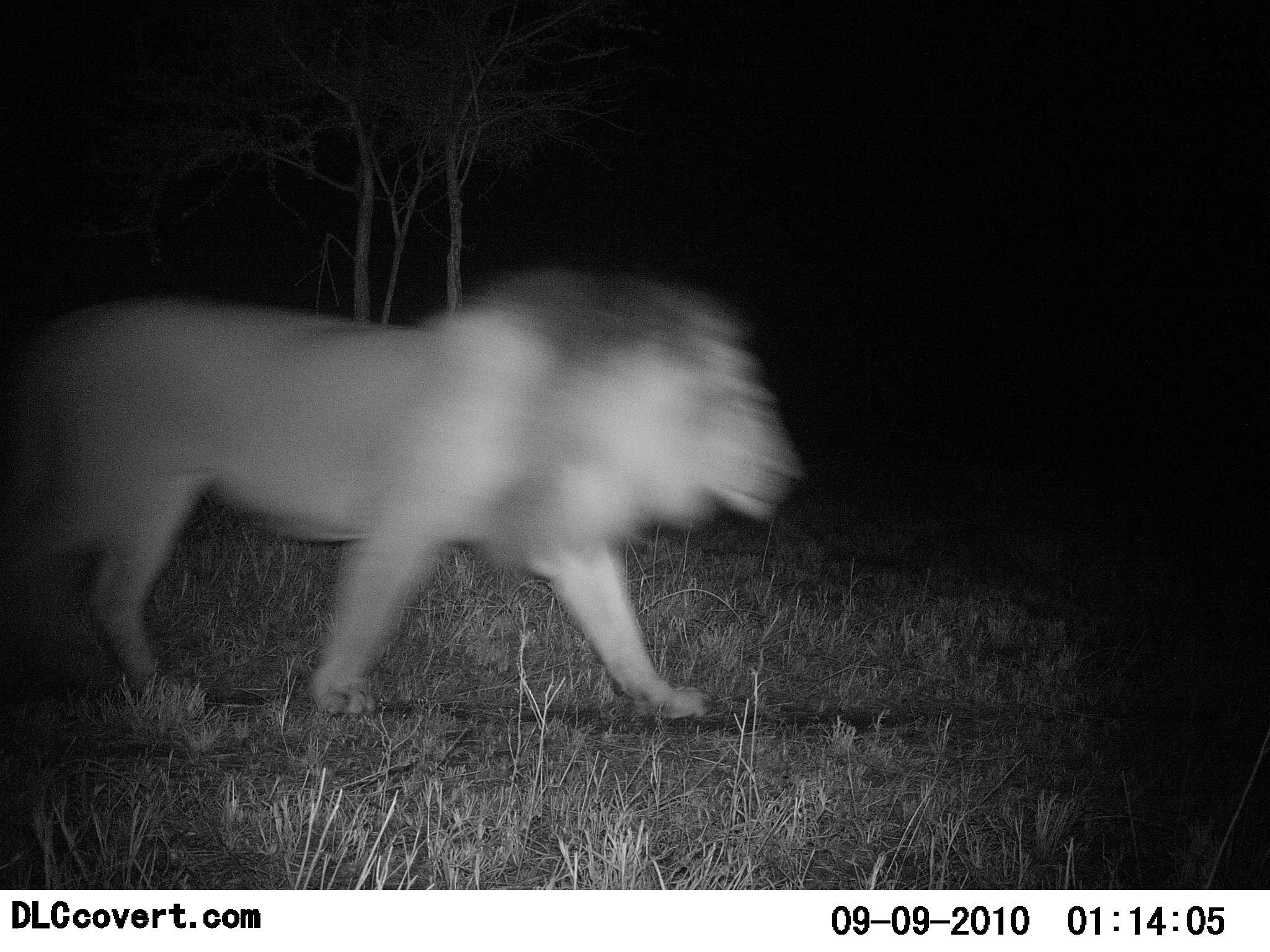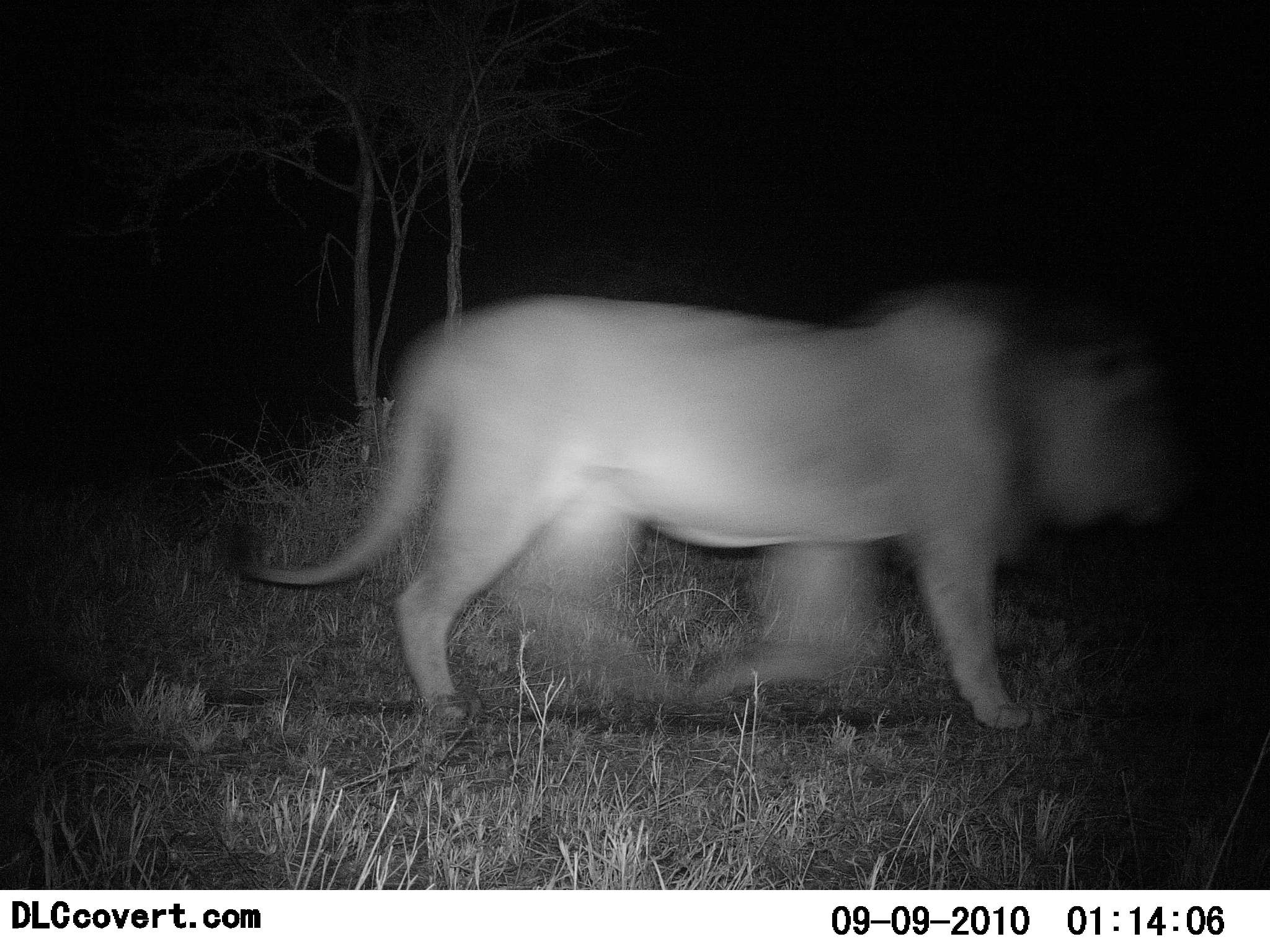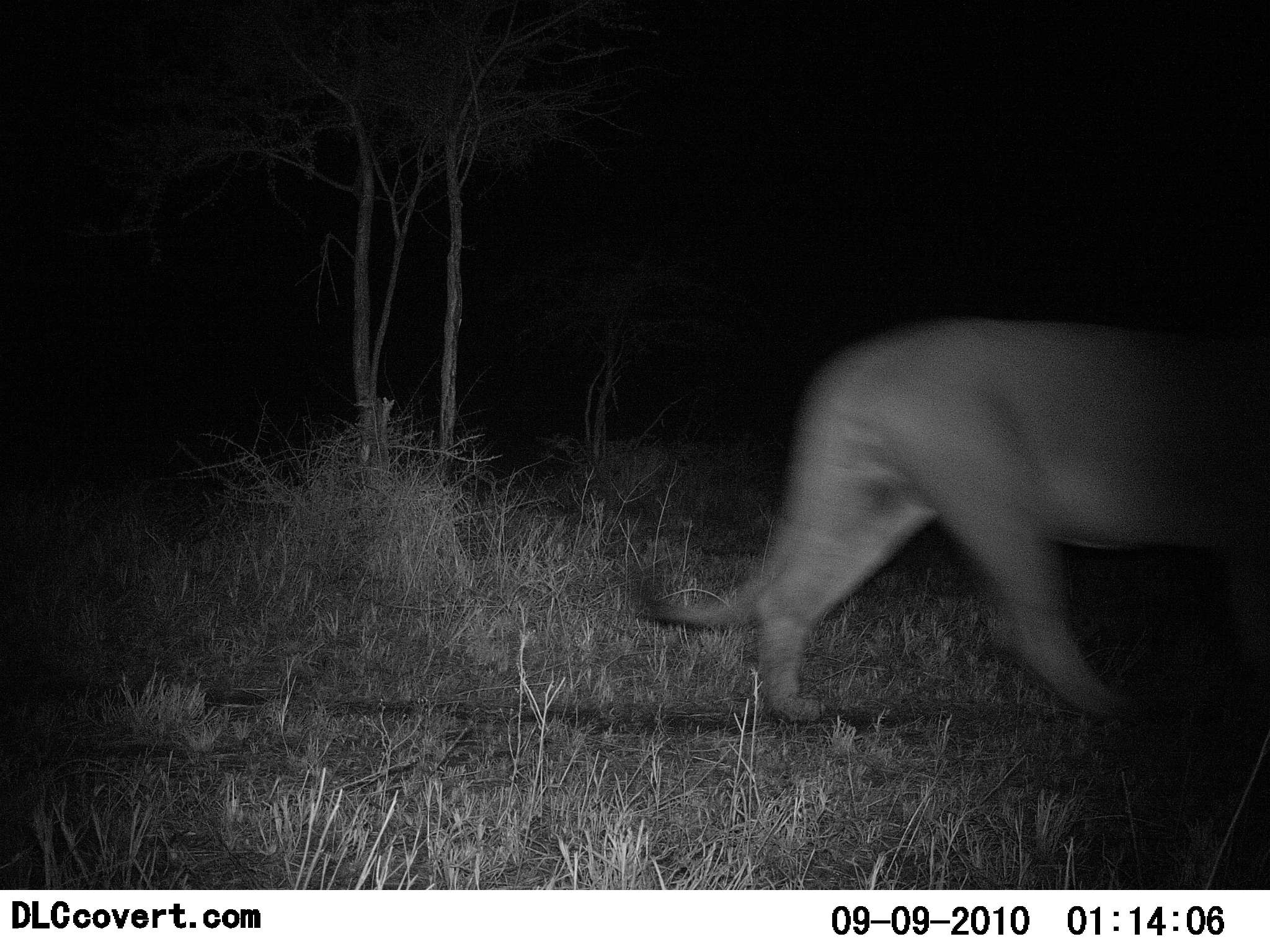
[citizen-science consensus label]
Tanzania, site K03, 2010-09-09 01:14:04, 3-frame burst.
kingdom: Animalia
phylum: Chordata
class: Mammalia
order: Carnivora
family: Felidae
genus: Panthera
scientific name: Panthera leo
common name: lion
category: lionmale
Lionmale (lion) (Panthera leo), count 1. Behavior (volunteer vote fractions): standing 6%, resting 0%, moving 100%, interacting 0%. Young present (vote fraction): 0%. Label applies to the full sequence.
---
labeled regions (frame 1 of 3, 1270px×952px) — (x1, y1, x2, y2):
animal: (1, 265, 809, 720)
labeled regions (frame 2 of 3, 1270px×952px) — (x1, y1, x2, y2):
animal: (225, 283, 1199, 731)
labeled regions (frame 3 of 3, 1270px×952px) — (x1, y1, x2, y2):
animal: (630, 316, 1270, 728)